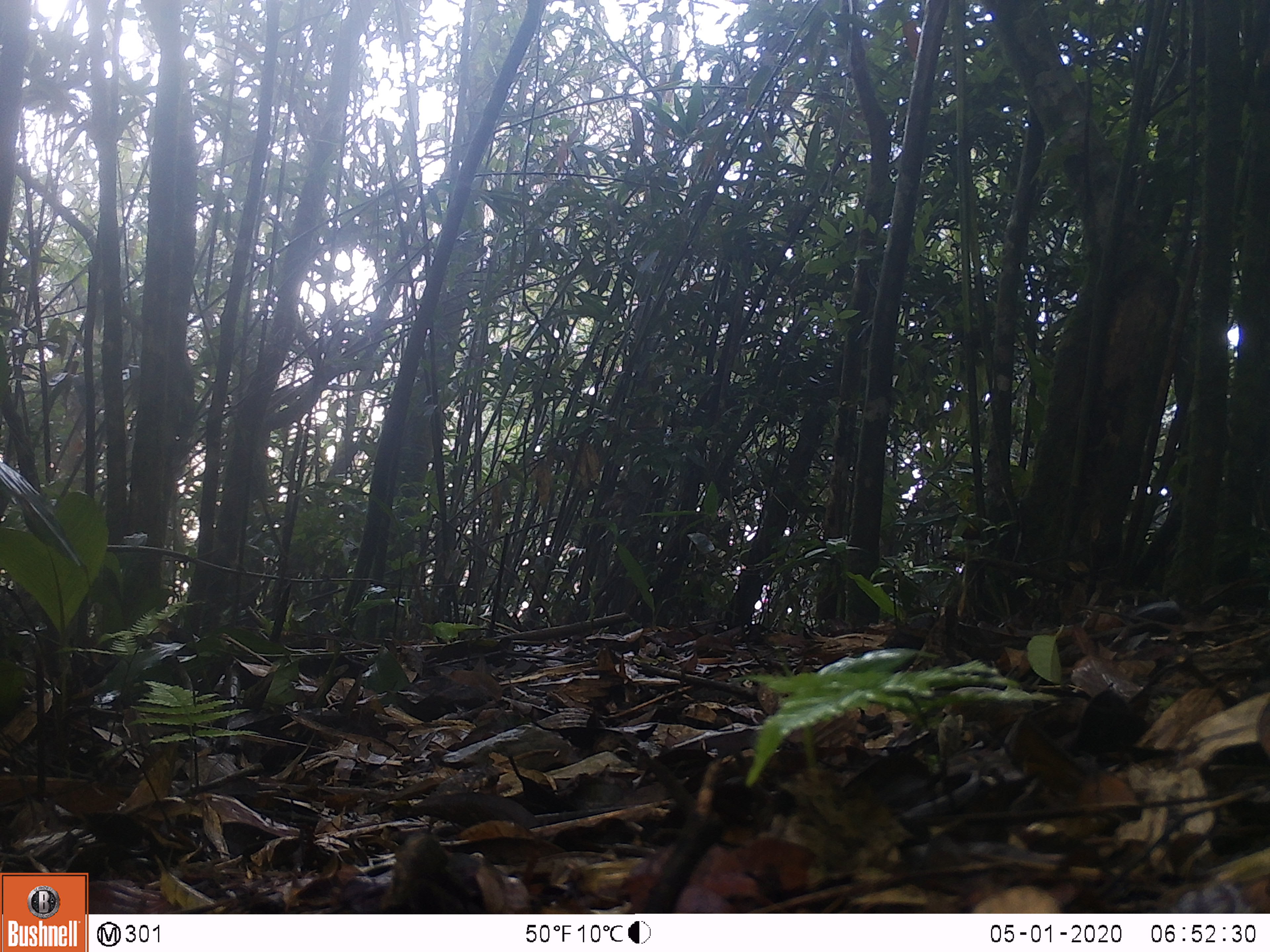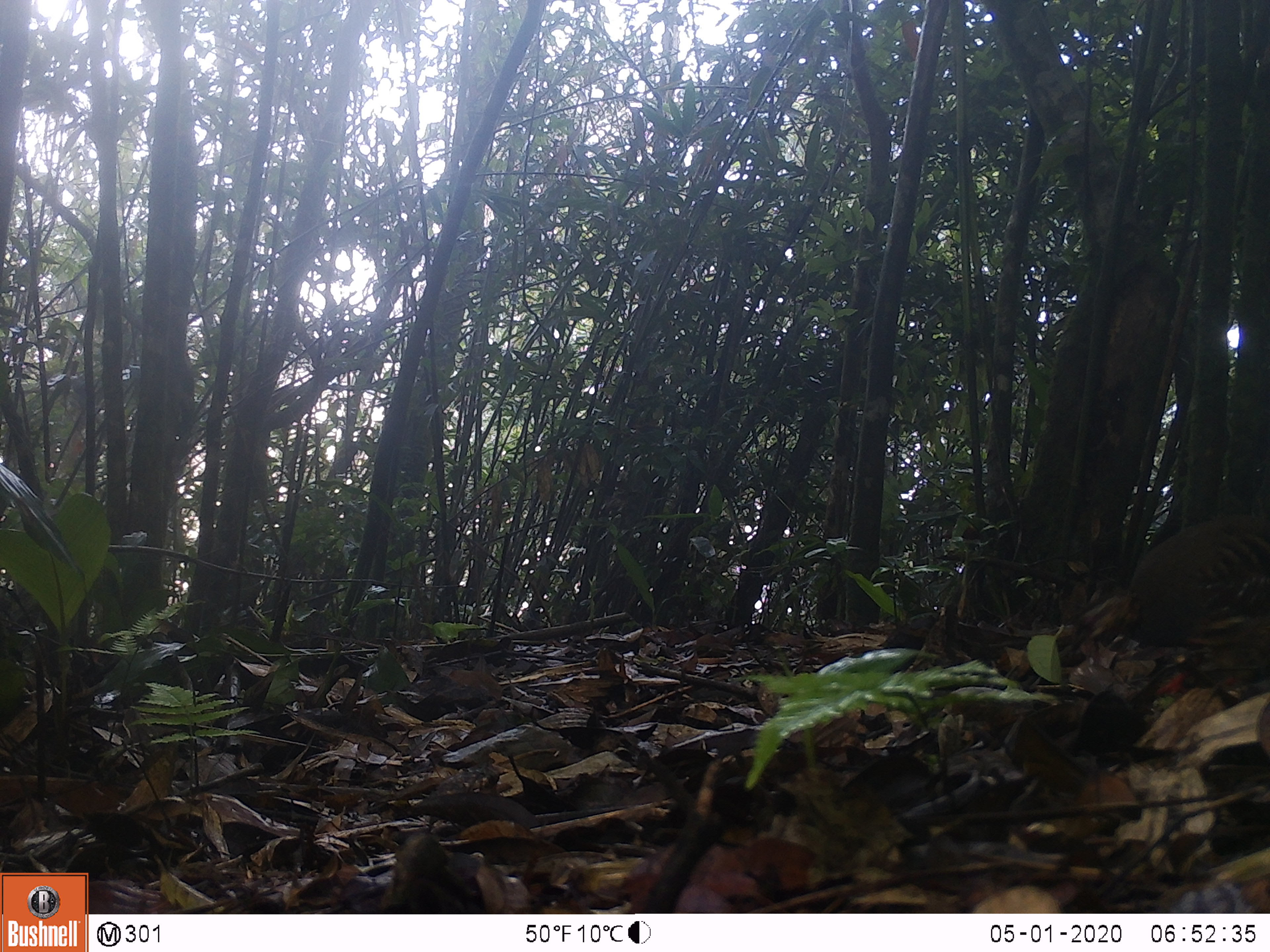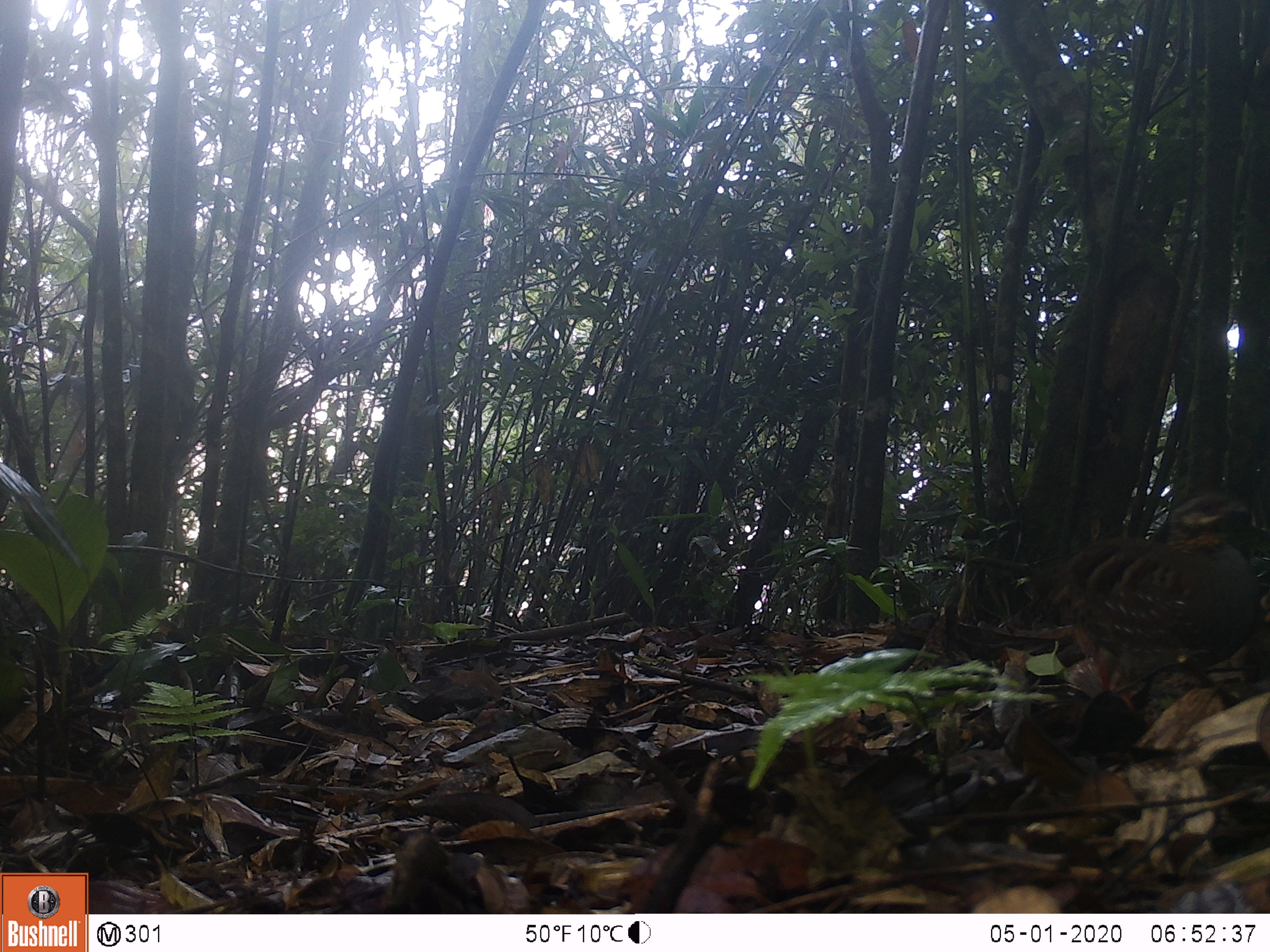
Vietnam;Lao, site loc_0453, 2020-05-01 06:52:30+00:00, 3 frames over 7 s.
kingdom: Animalia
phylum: Chordata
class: Aves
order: Galliformes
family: Phasianidae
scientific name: Phasianidae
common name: partridge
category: unidentified partridge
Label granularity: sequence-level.